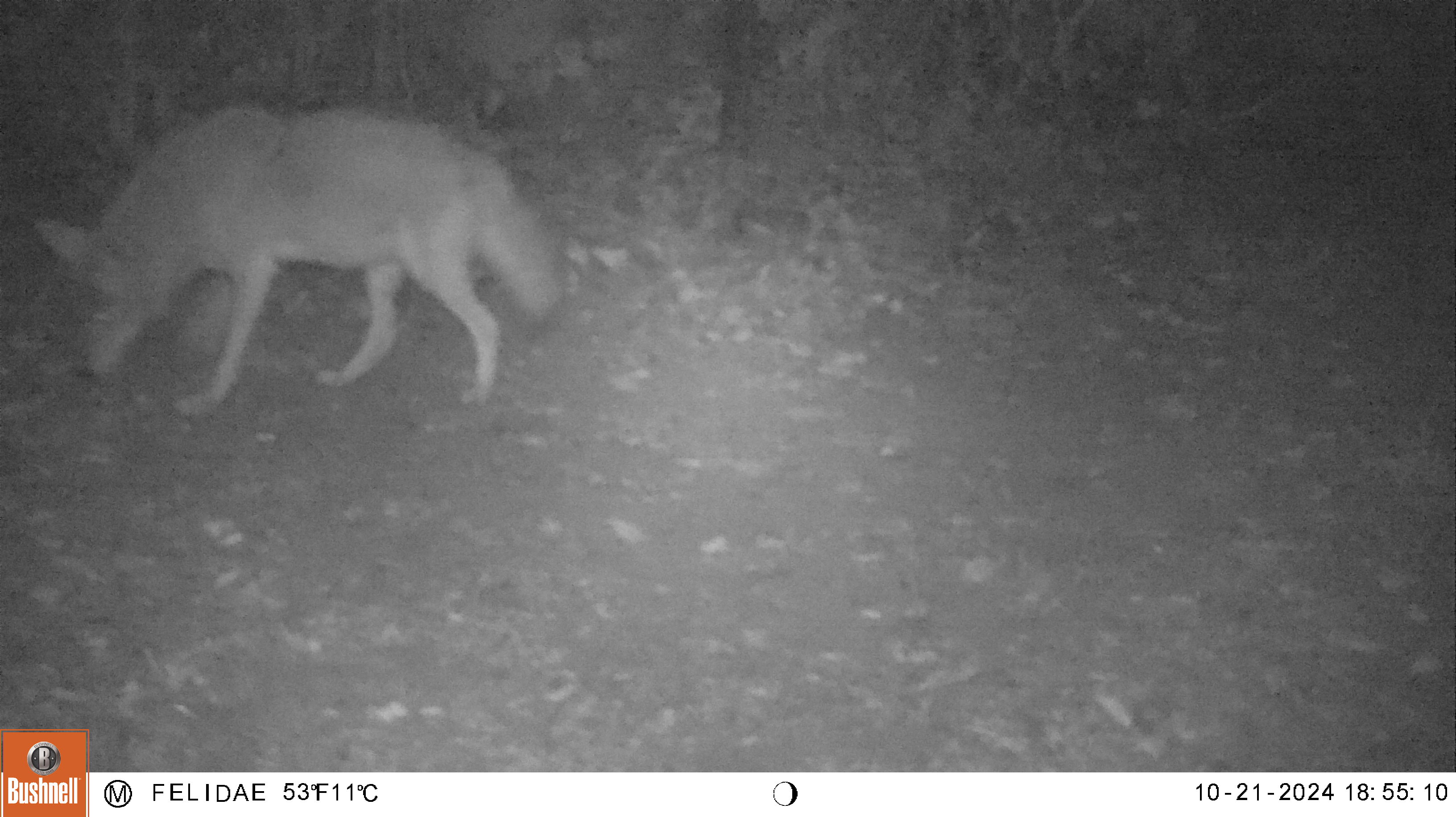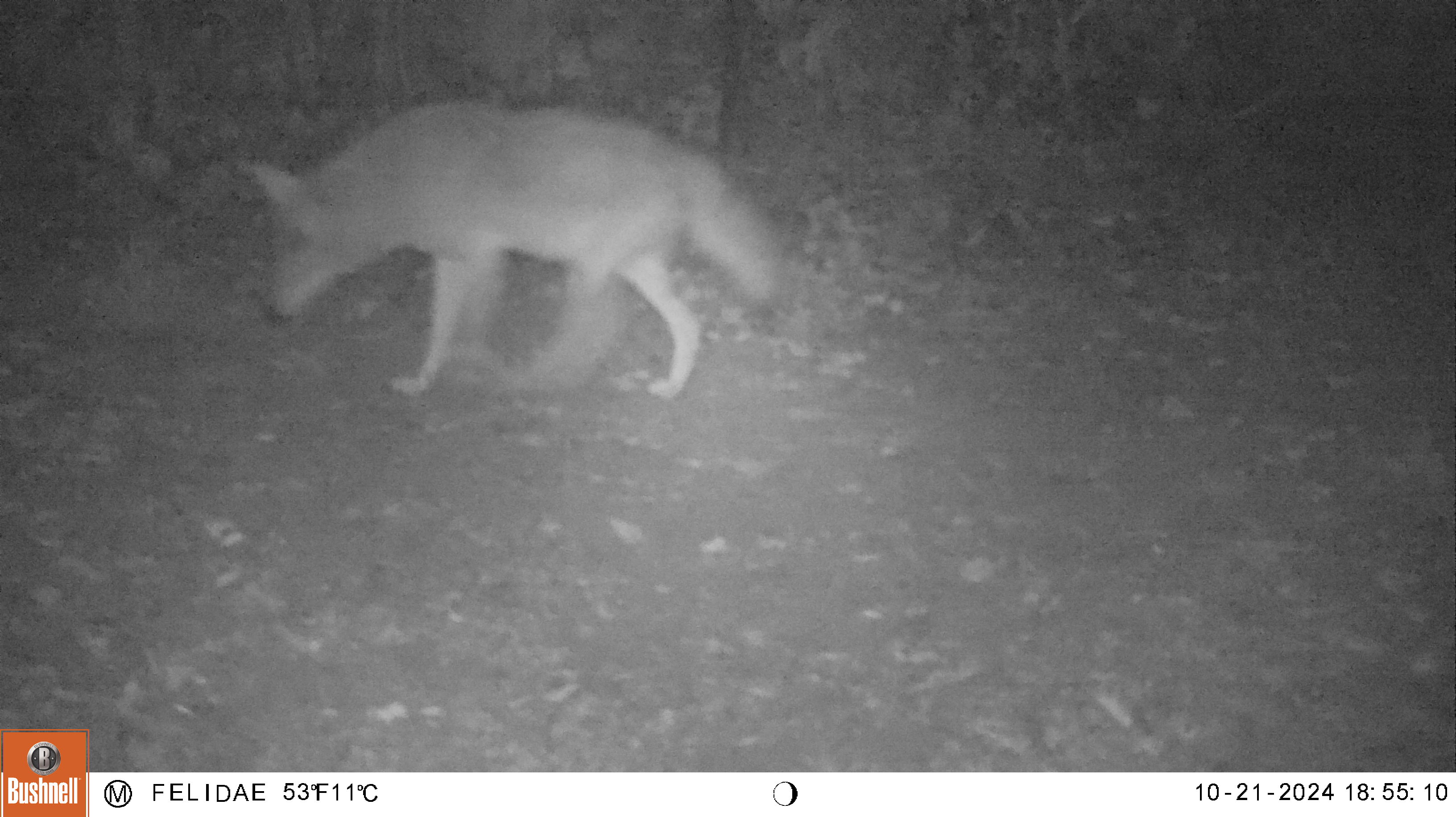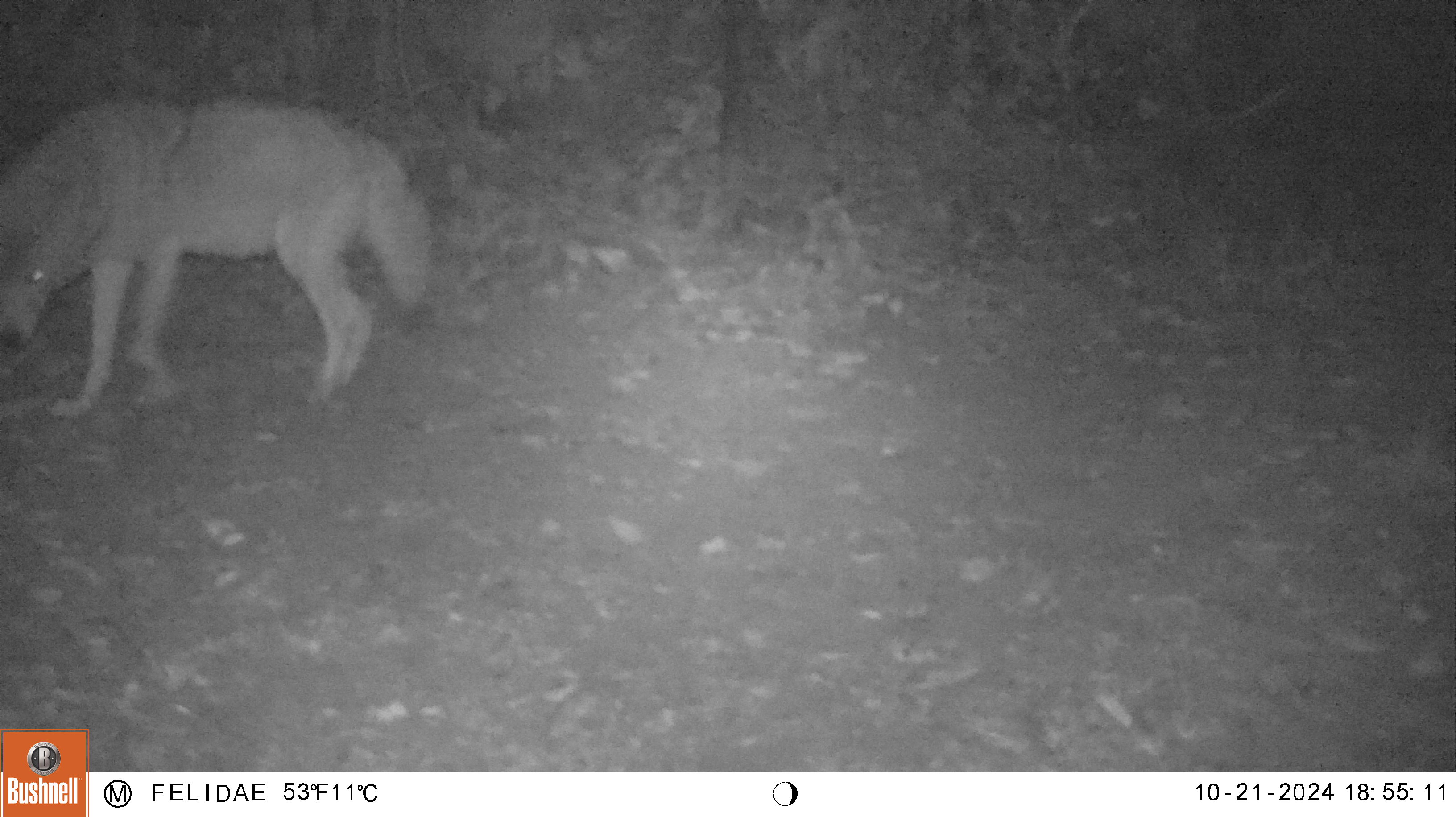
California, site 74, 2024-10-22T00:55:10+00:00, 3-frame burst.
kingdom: Animalia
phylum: Chordata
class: Mammalia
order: Carnivora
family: Canidae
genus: Canis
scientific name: Canis latrans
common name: coyote